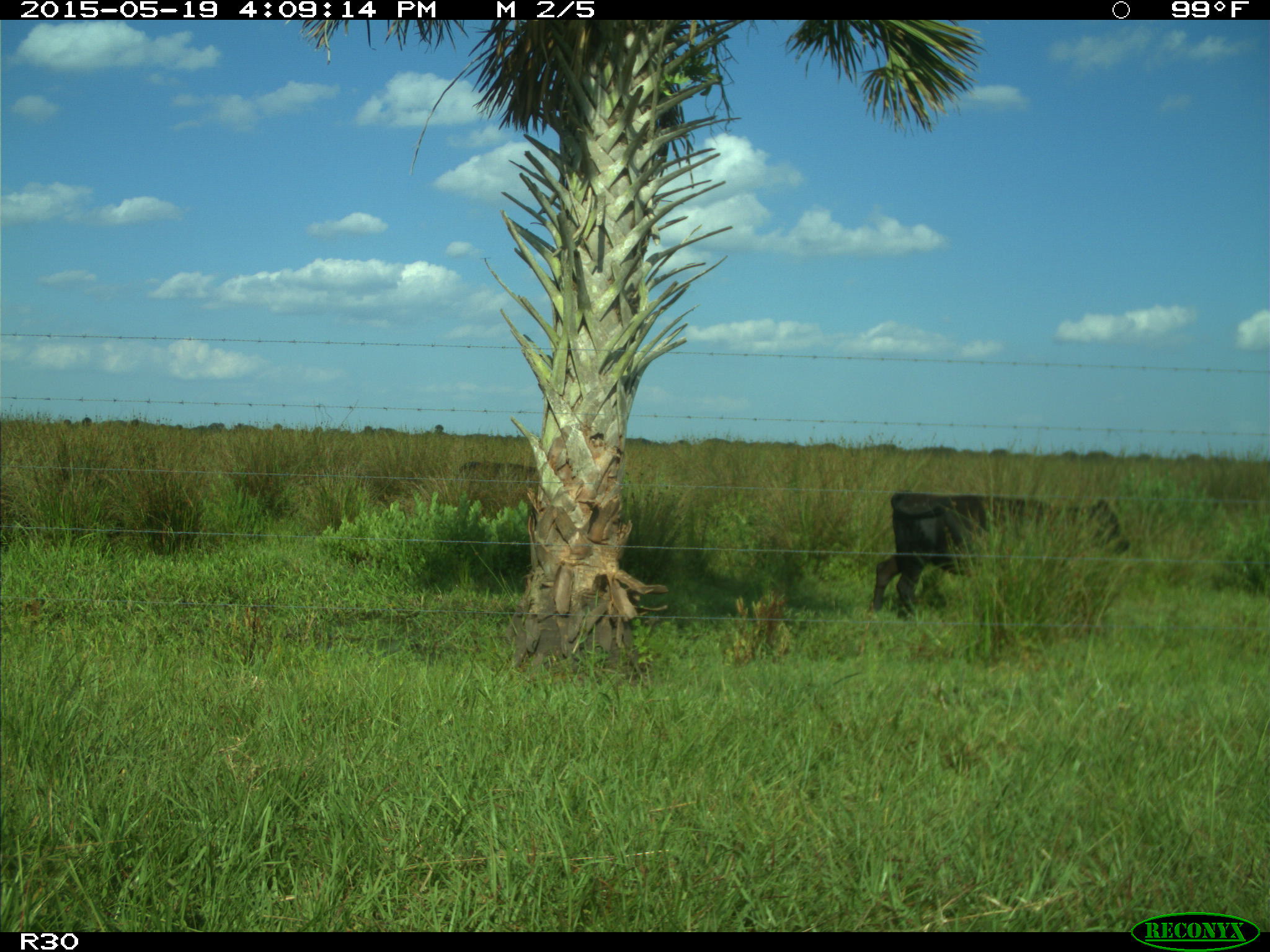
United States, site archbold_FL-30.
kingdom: Animalia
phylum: Chordata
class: Mammalia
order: Artiodactyla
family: Bovidae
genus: Bos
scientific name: Bos taurus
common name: domestic cow